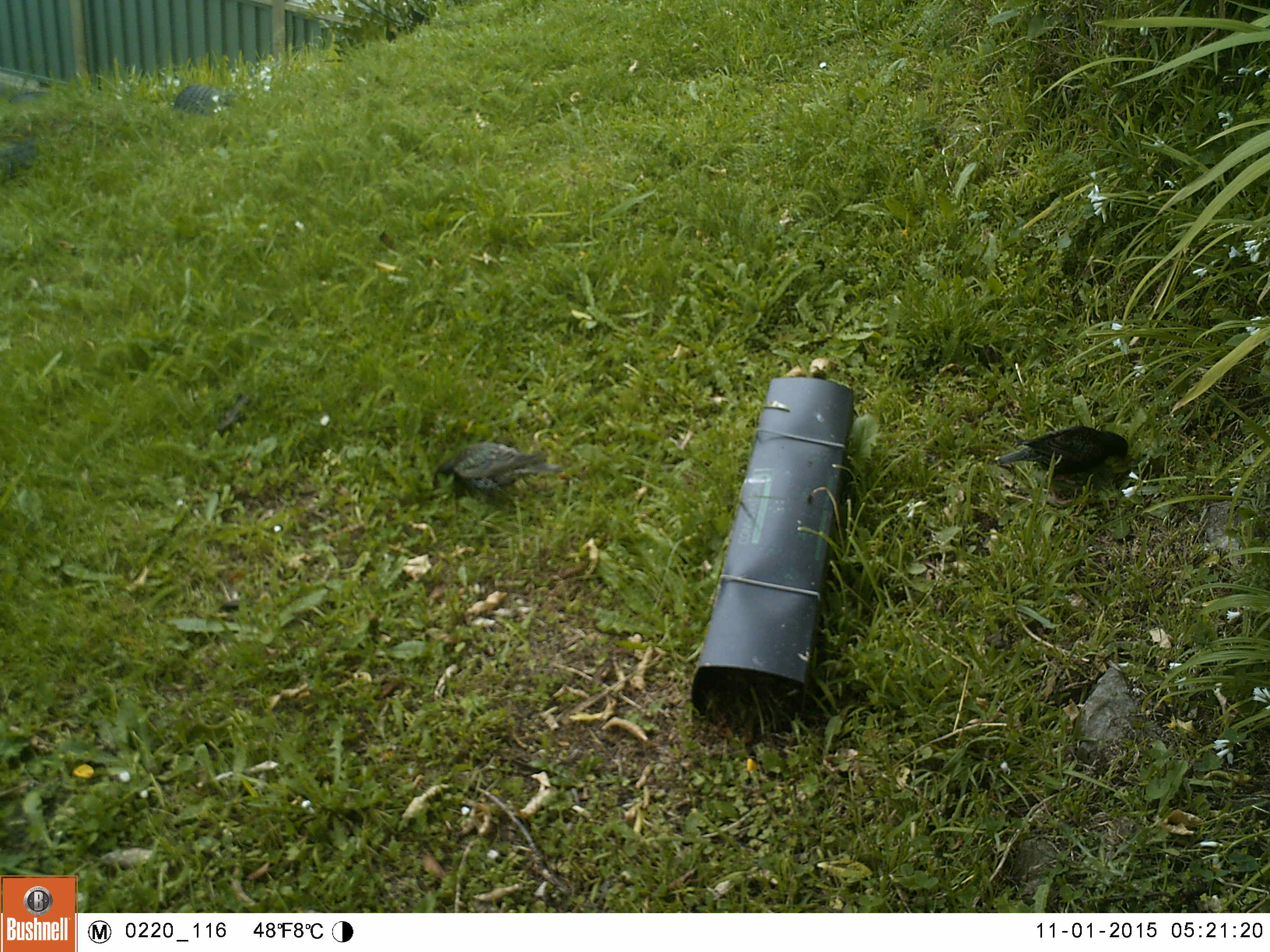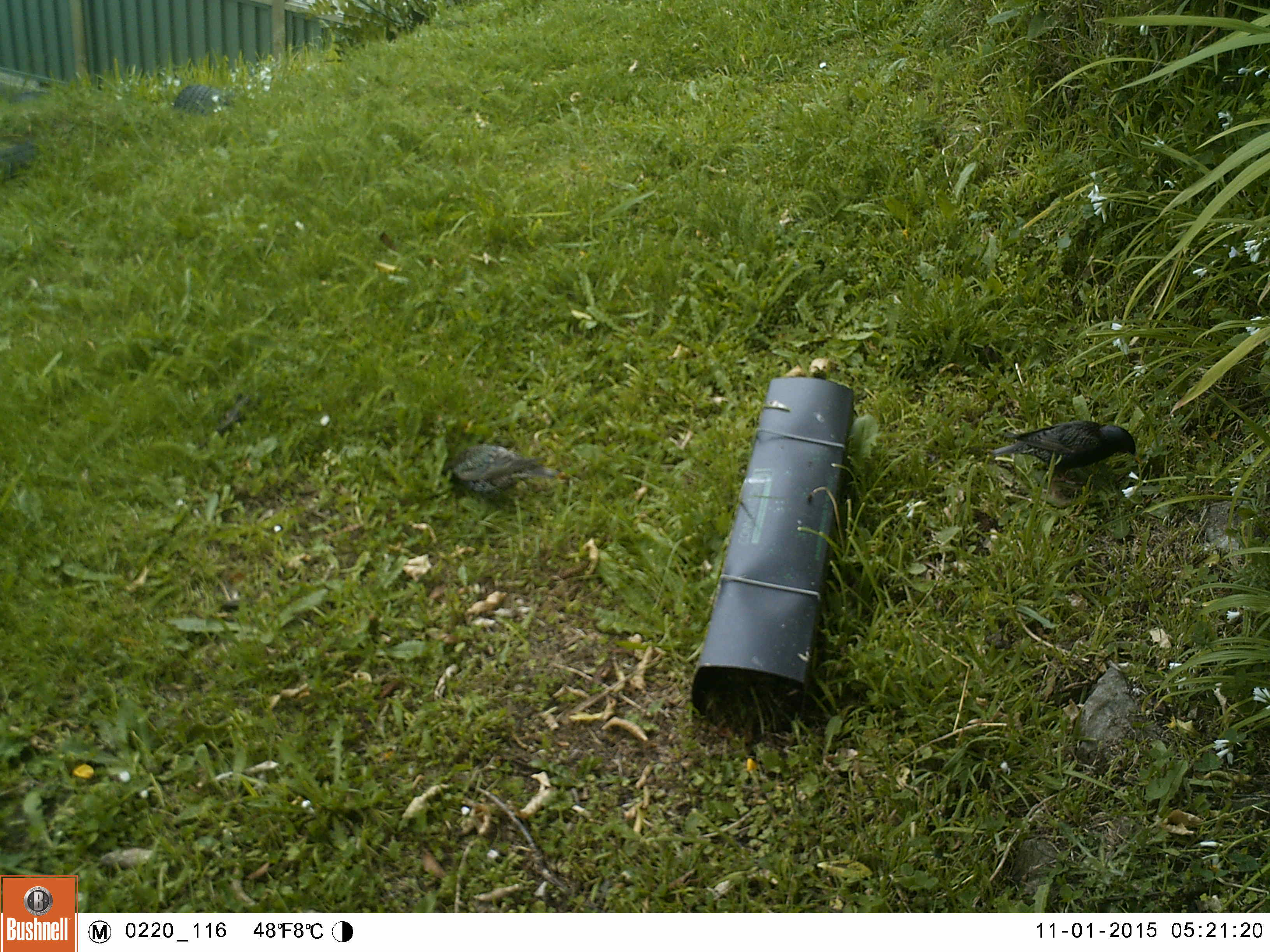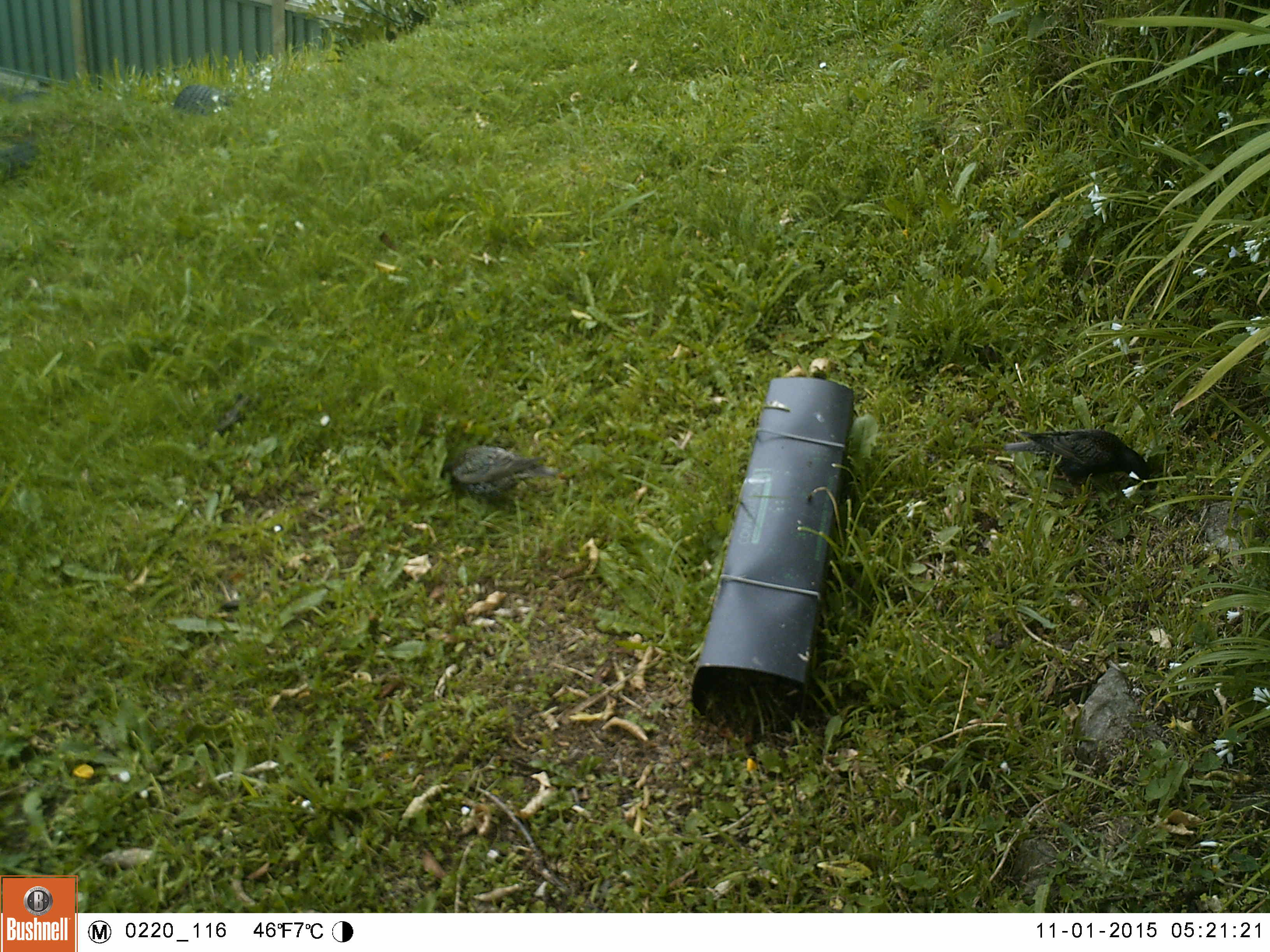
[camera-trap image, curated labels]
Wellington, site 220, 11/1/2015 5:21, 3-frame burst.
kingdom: Animalia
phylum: Chordata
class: Aves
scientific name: Aves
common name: bird